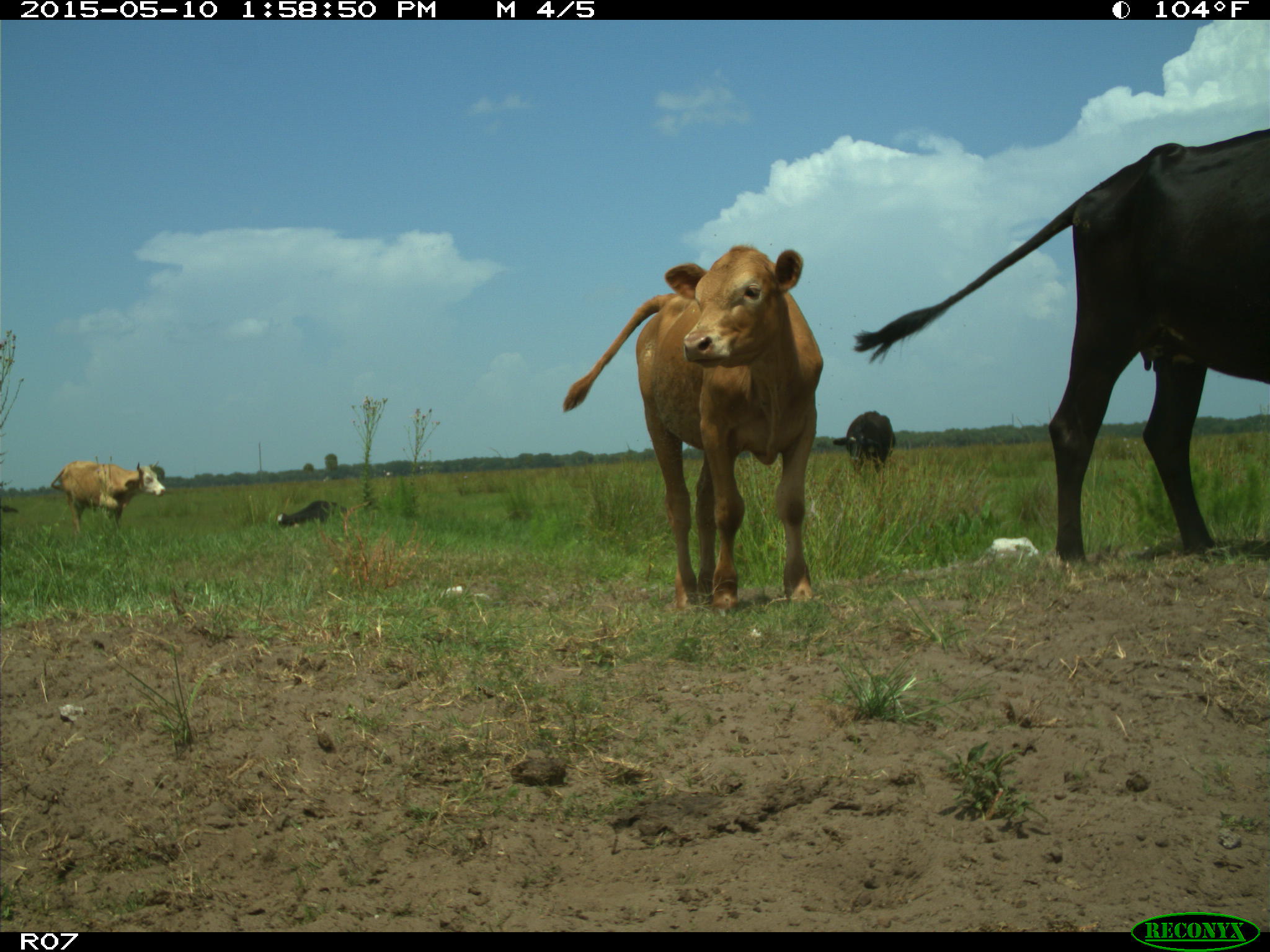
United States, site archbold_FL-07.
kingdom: Animalia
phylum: Chordata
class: Mammalia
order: Artiodactyla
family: Bovidae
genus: Bos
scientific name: Bos taurus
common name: domestic cow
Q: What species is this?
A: Bos taurus (domestic cow).